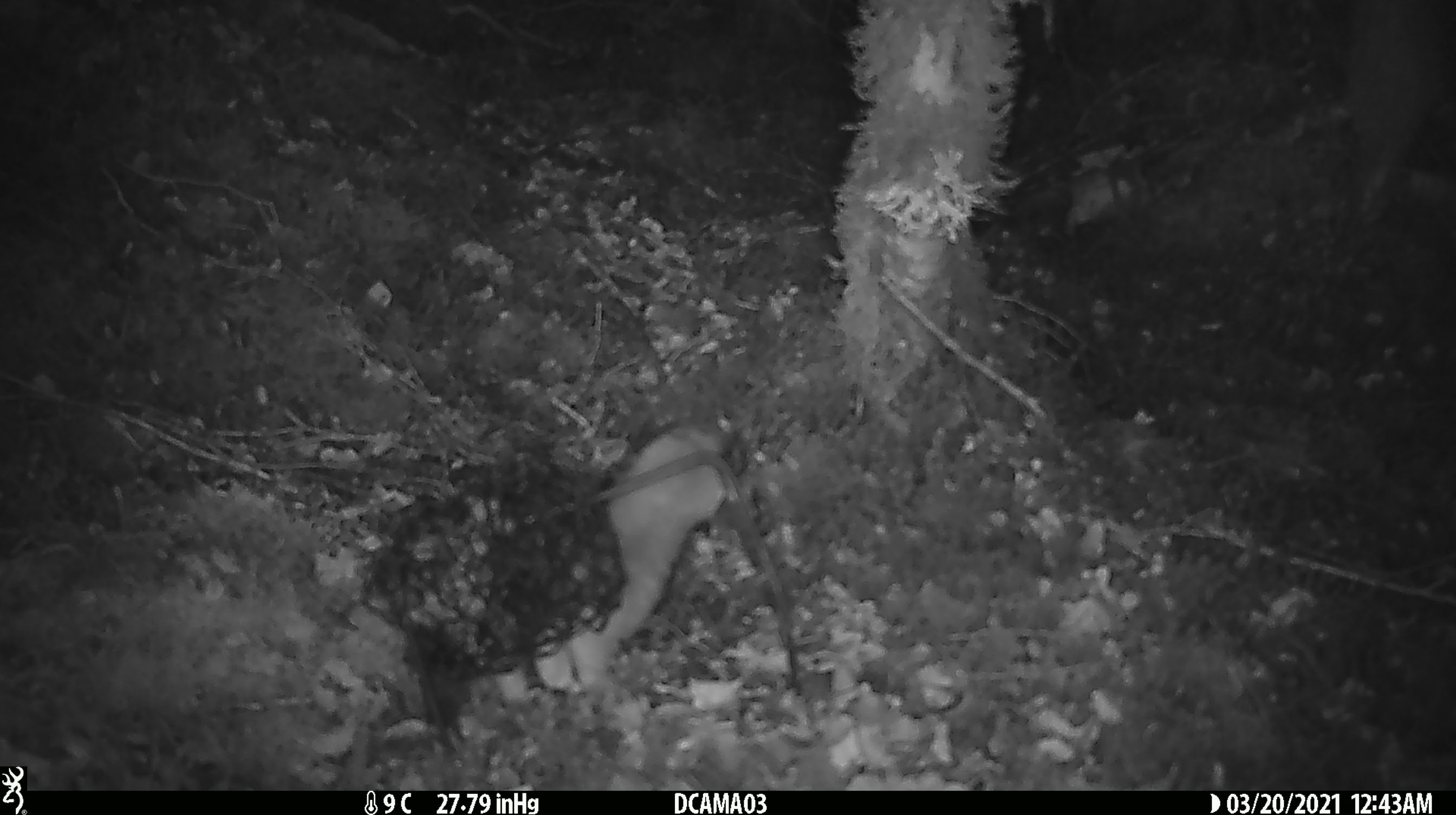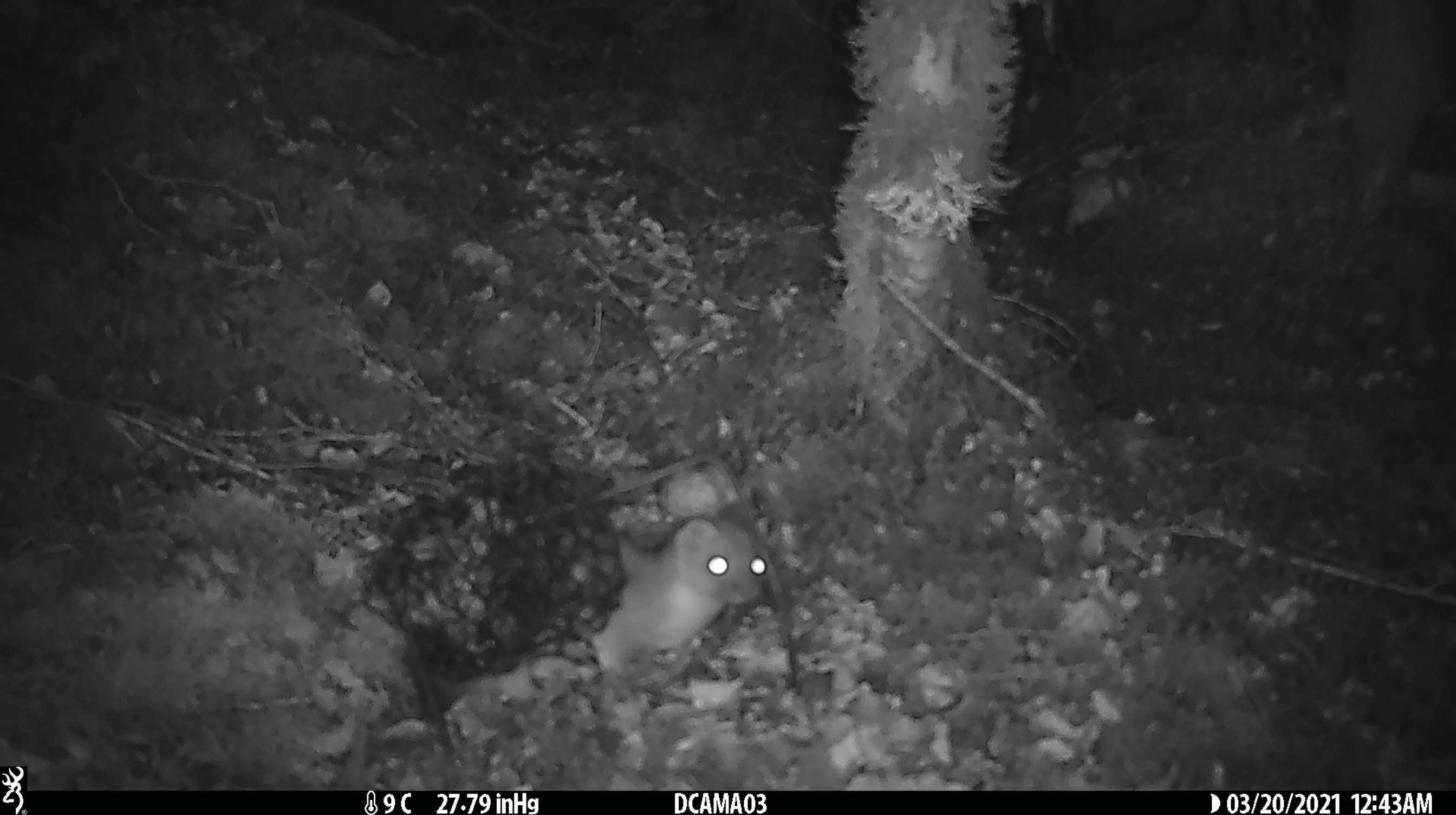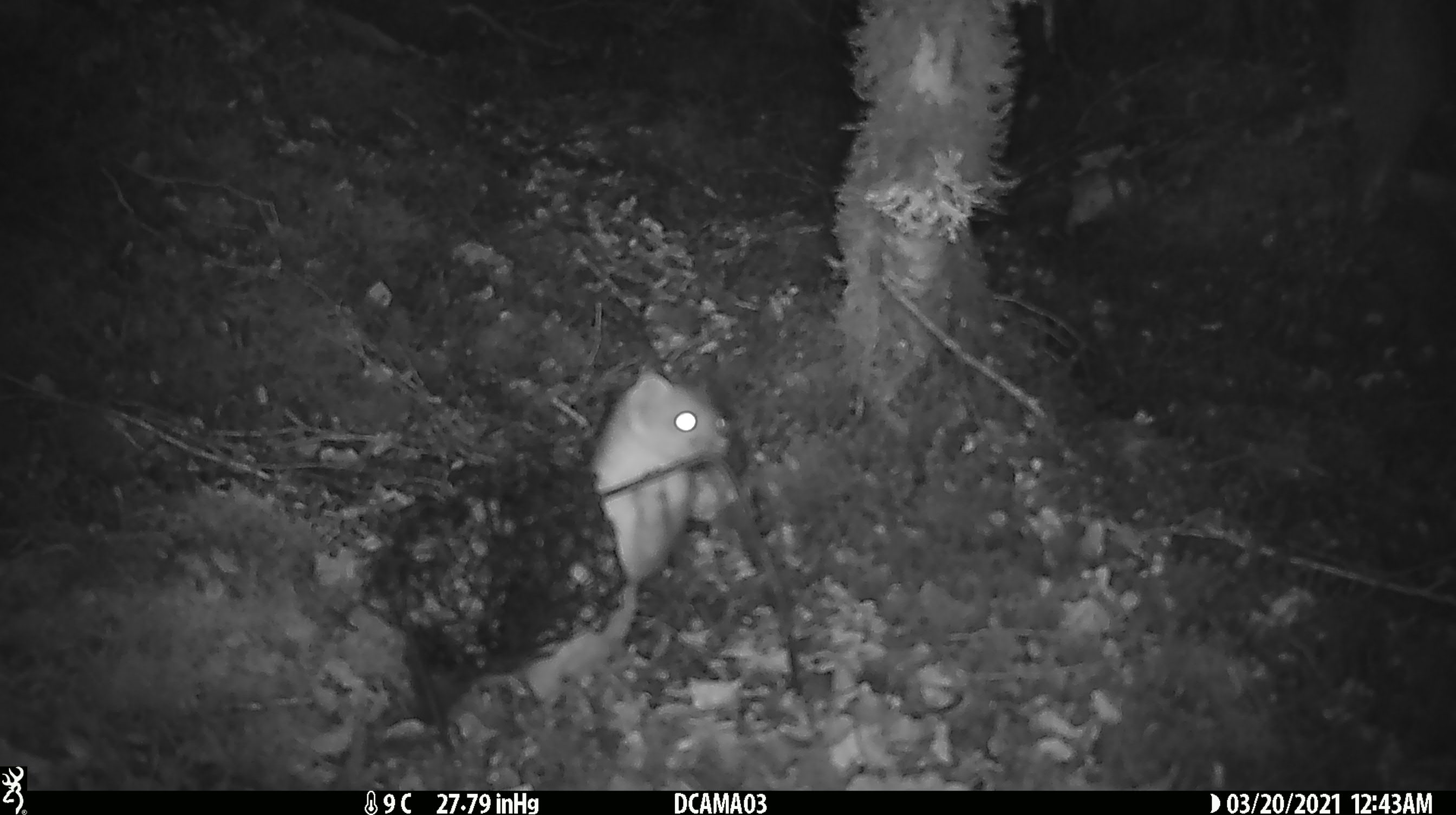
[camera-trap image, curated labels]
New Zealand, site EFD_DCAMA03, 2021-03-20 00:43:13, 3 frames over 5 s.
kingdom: Animalia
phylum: Chordata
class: Mammalia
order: Carnivora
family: Mustelidae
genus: Mustela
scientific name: Mustela erminea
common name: stoat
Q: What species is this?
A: Stoat (Mustela erminea).